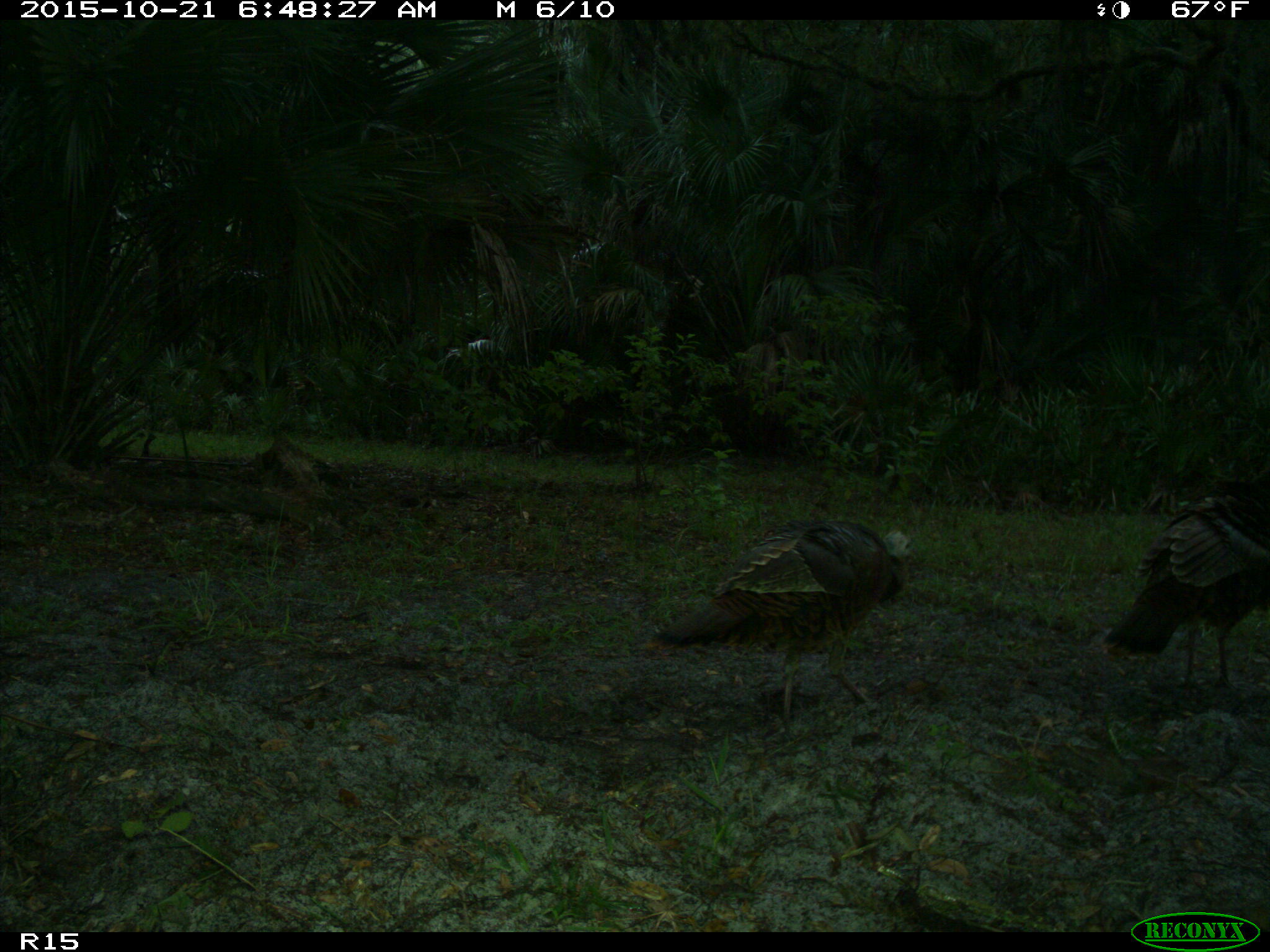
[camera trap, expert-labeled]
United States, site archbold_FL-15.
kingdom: Animalia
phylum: Chordata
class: Aves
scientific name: Aves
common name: birds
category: unidentified bird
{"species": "unidentified bird (birds) (Aves)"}